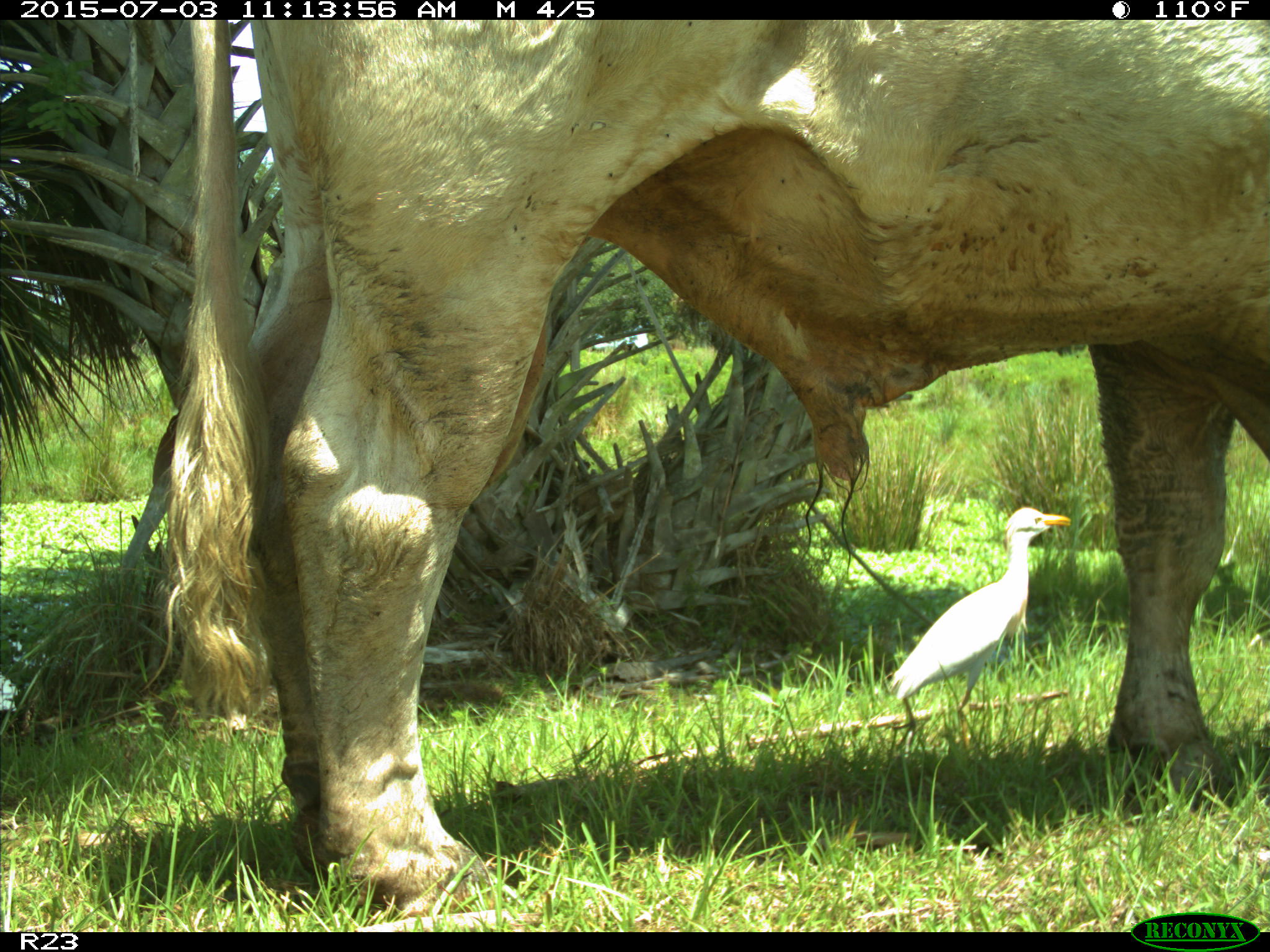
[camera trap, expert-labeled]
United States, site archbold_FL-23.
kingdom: Animalia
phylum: Chordata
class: Mammalia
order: Artiodactyla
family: Bovidae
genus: Bos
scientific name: Bos taurus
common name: domestic cow